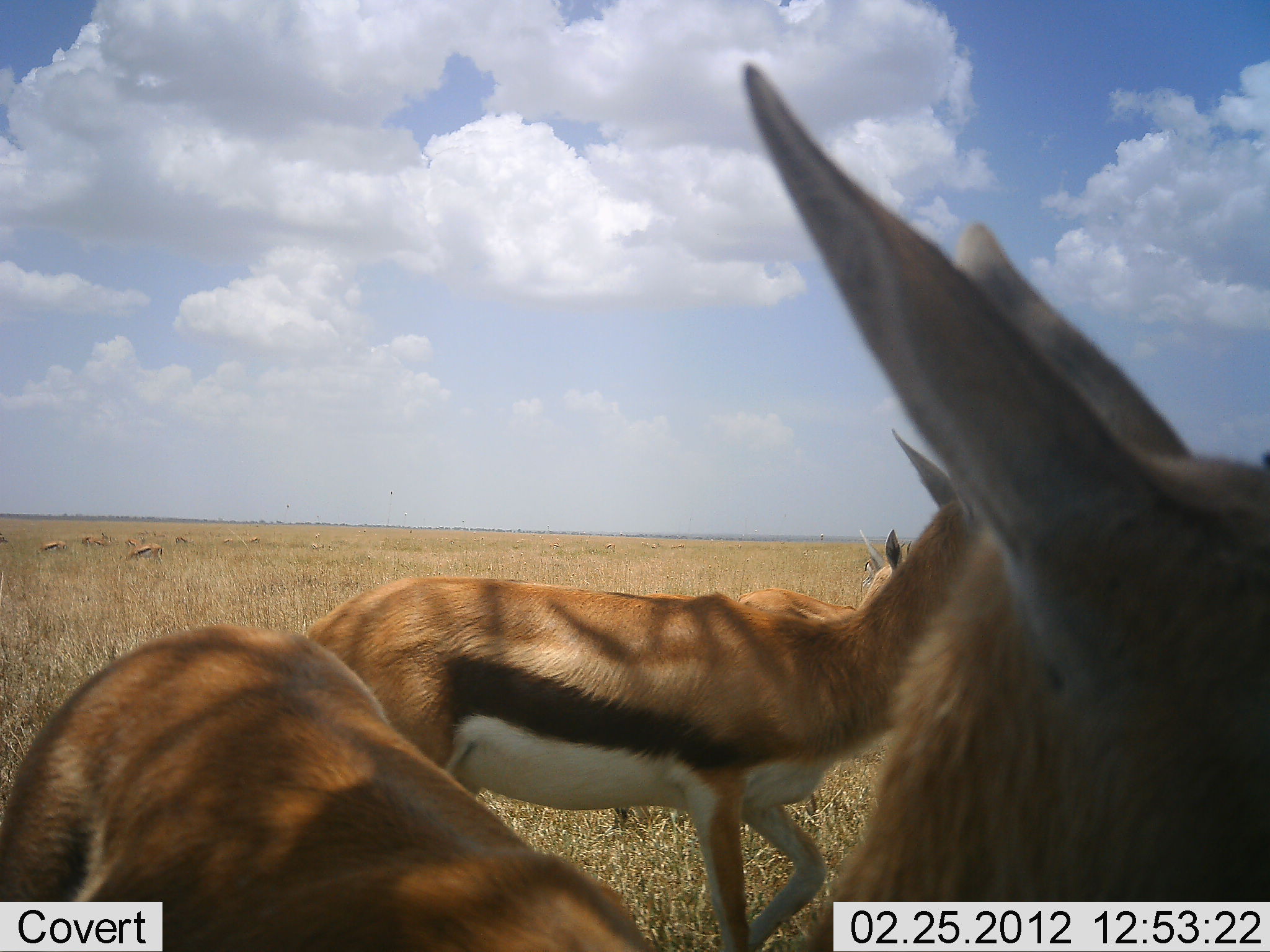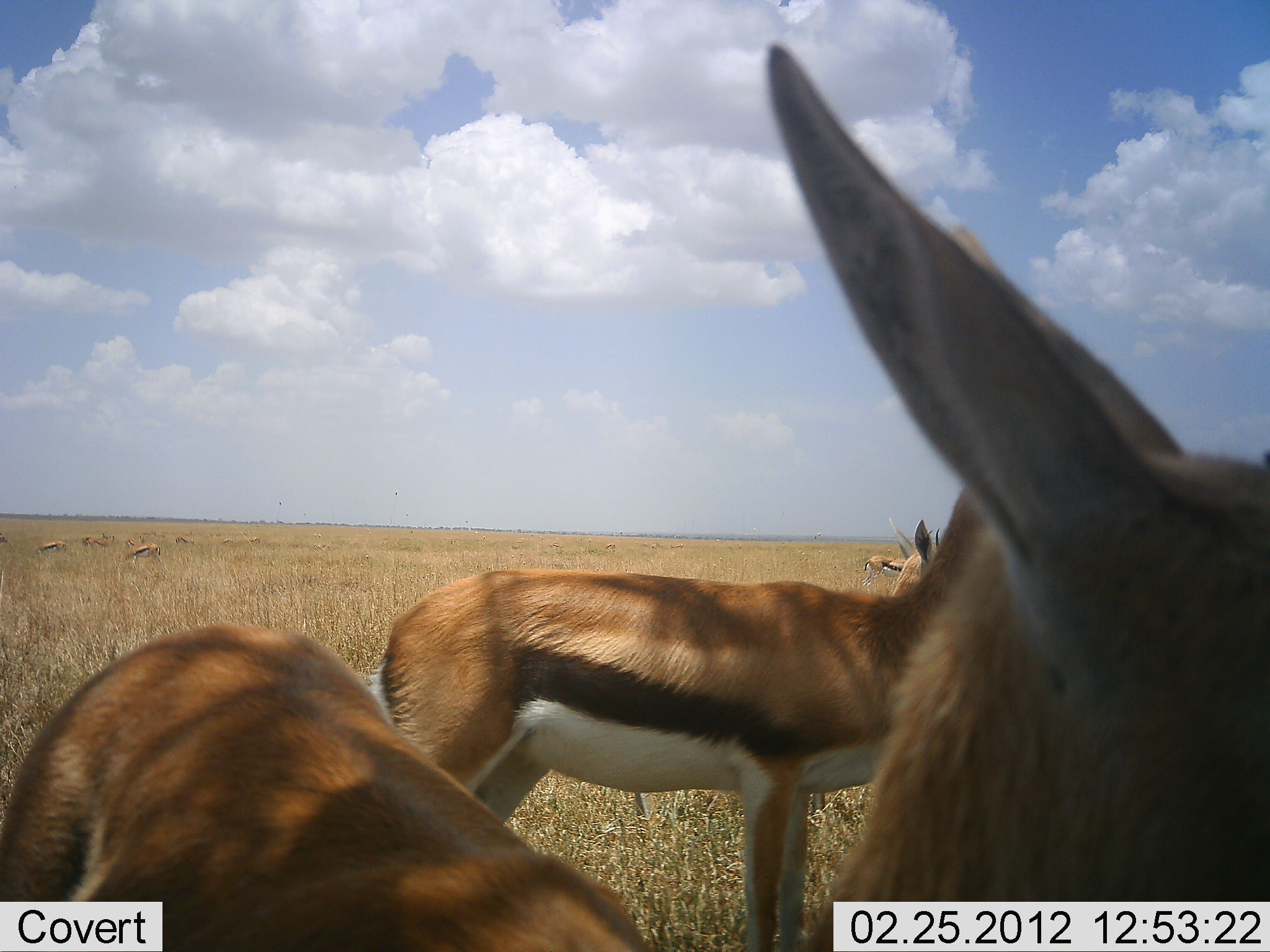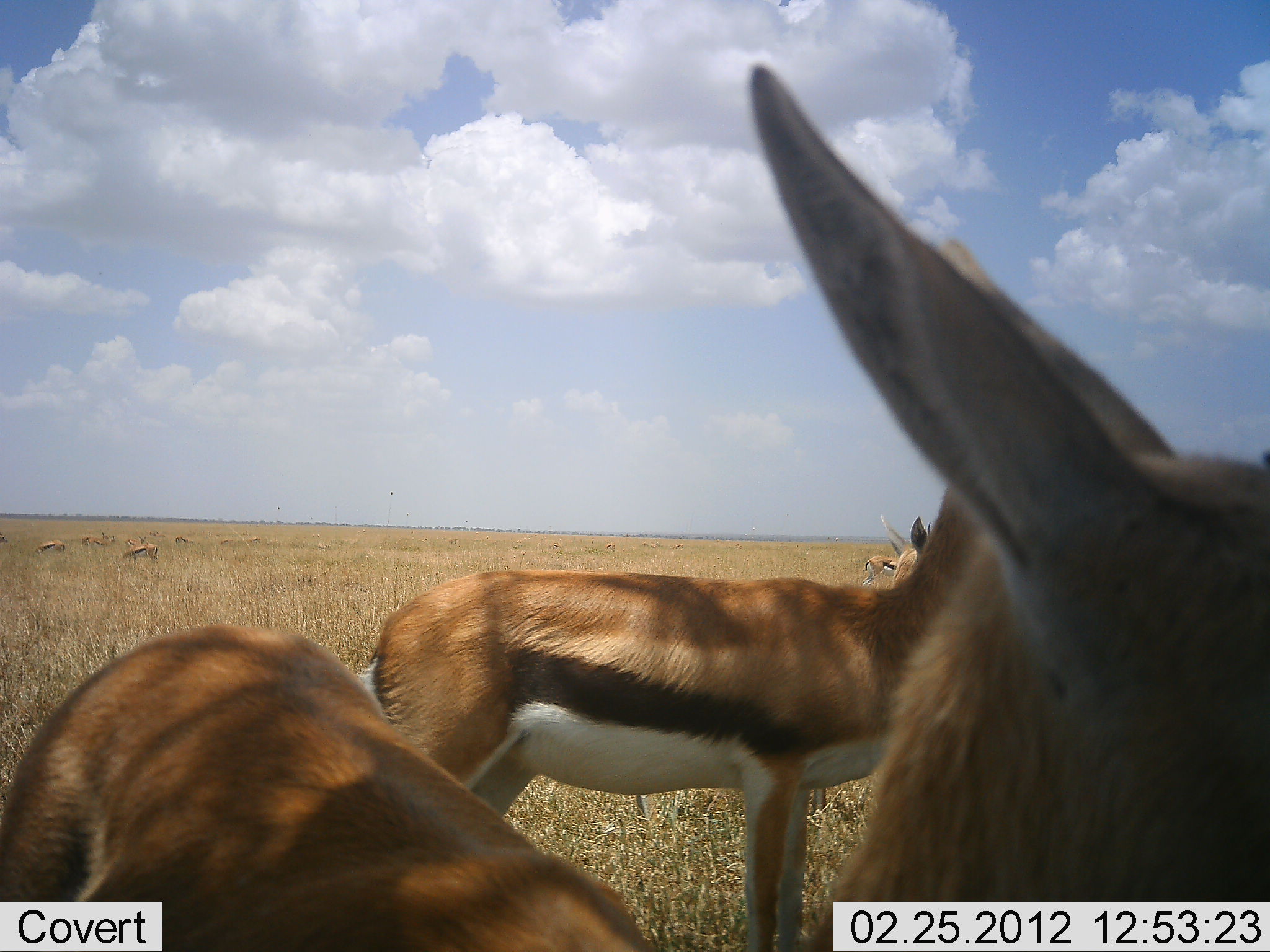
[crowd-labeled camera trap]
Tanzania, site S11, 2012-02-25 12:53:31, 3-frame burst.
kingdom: Animalia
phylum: Chordata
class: Mammalia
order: Artiodactyla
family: Bovidae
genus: Eudorcas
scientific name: Eudorcas thomsonii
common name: thomson's gazelle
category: gazellethomsons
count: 7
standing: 94%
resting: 6%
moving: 6%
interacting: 0%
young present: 0%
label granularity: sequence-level